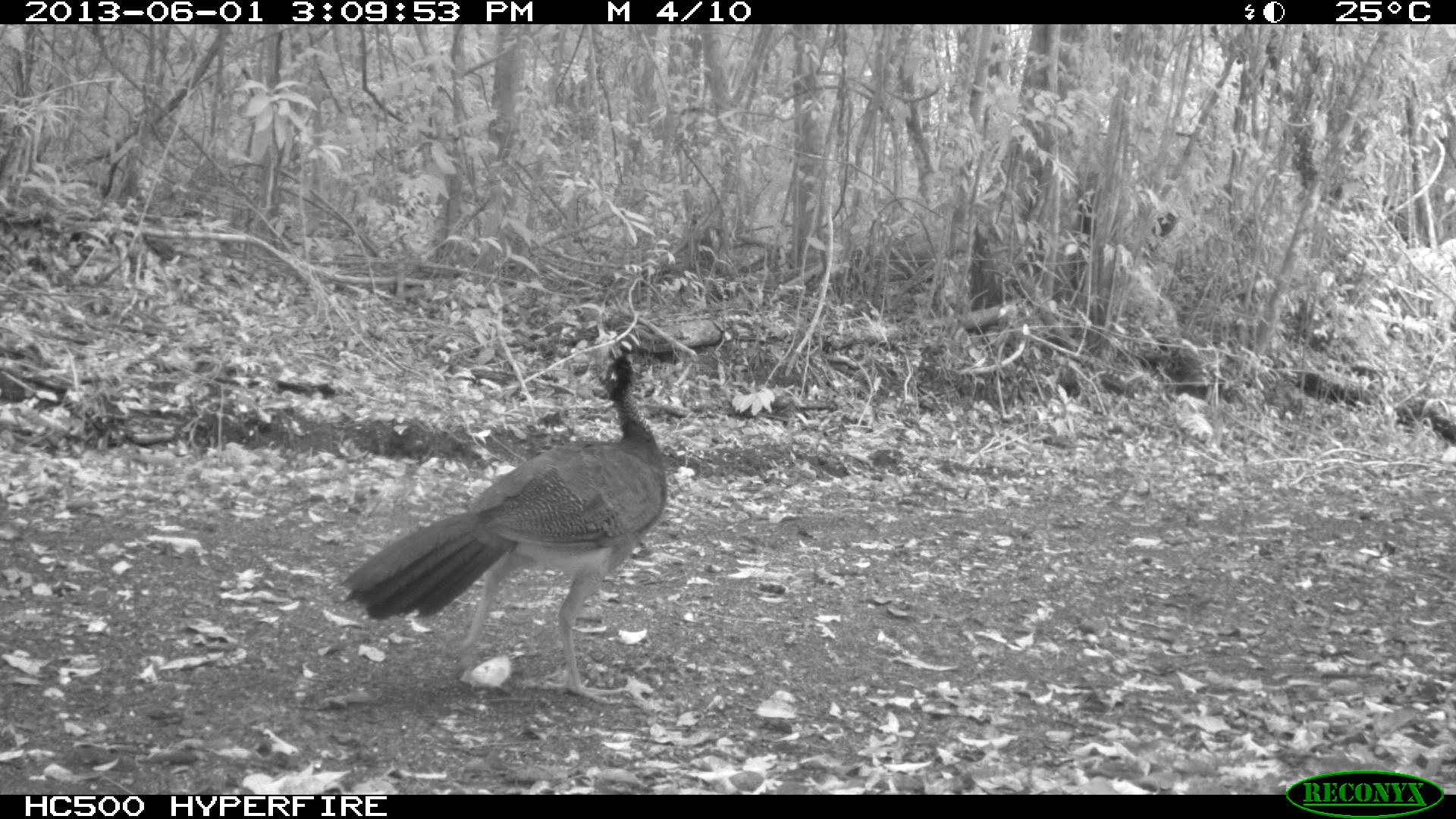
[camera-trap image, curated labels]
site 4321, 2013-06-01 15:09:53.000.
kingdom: Animalia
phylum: Chordata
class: Aves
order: Galliformes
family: Cracidae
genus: Crax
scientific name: Crax rubra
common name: great curassow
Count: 1.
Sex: female.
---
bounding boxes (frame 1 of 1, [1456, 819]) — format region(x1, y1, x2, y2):
crax rubra: region(332, 333, 671, 705)